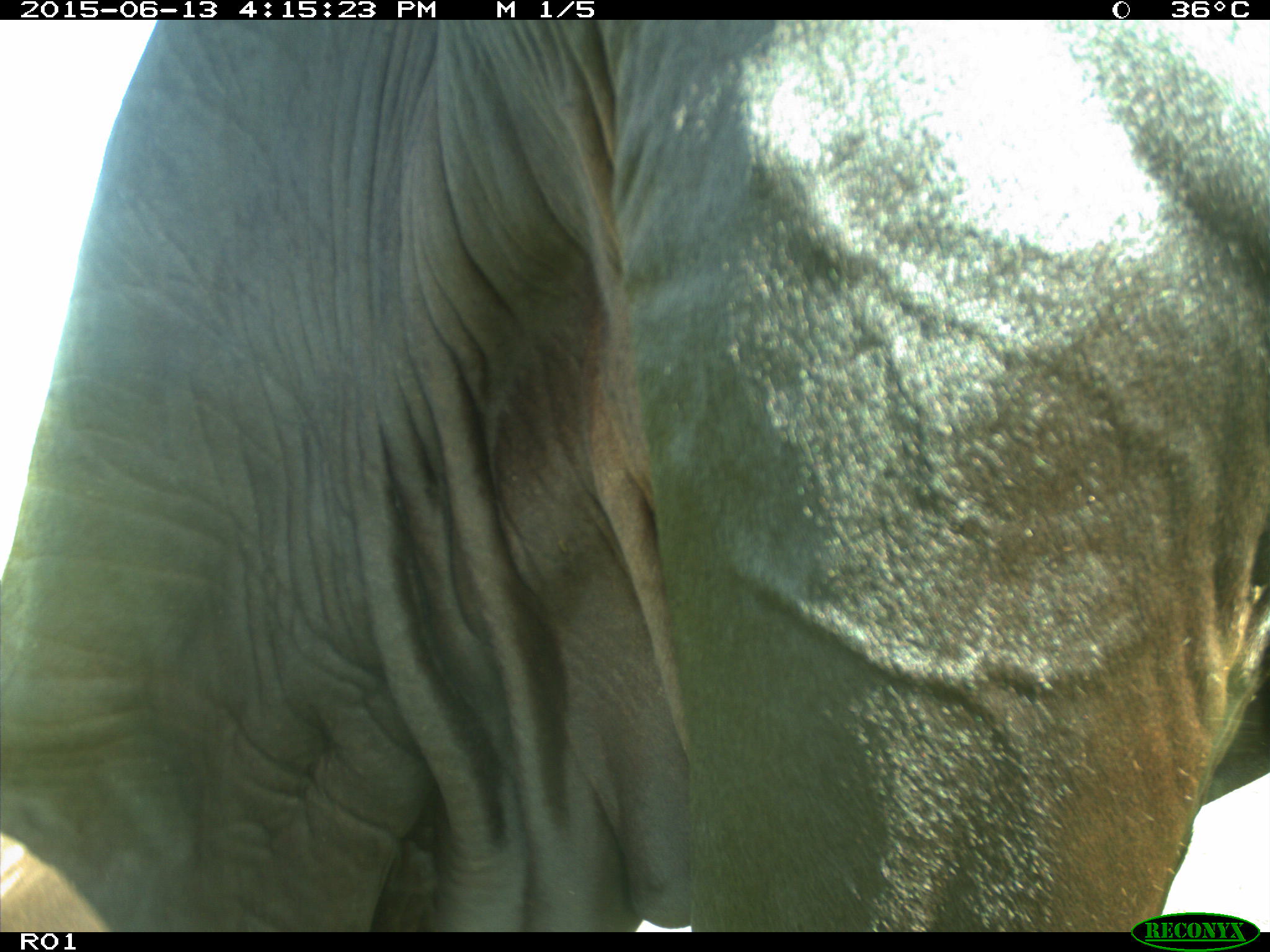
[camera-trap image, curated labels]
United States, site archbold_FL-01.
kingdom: Animalia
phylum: Chordata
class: Mammalia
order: Artiodactyla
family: Bovidae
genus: Bos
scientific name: Bos taurus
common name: domestic cow